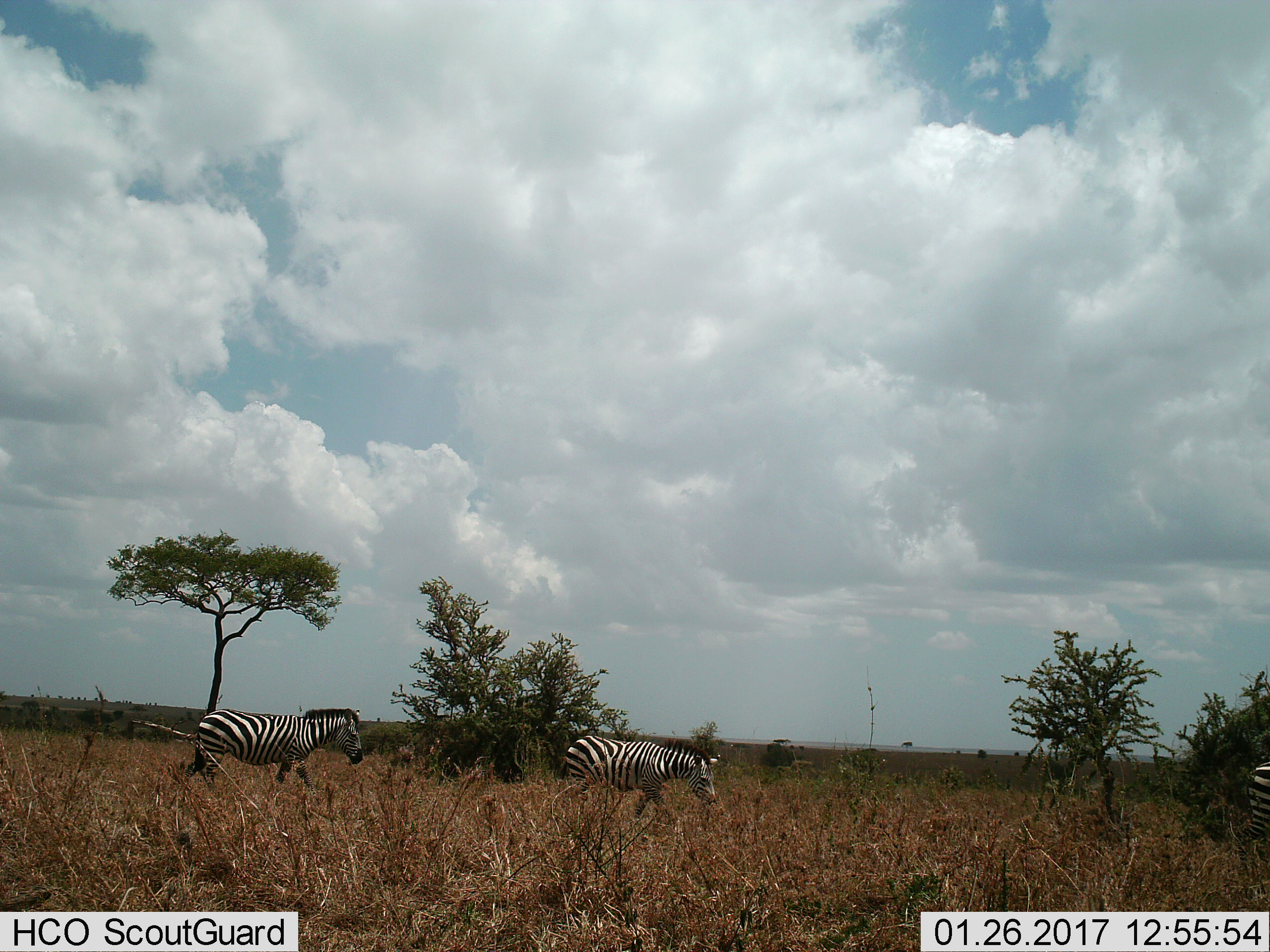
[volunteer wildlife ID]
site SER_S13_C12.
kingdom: Animalia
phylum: Chordata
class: Mammalia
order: Perissodactyla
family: Equidae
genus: Equus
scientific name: Equus quagga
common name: plains zebra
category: zebraplains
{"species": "zebraplains (plains zebra) (Equus quagga)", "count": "3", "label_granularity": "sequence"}